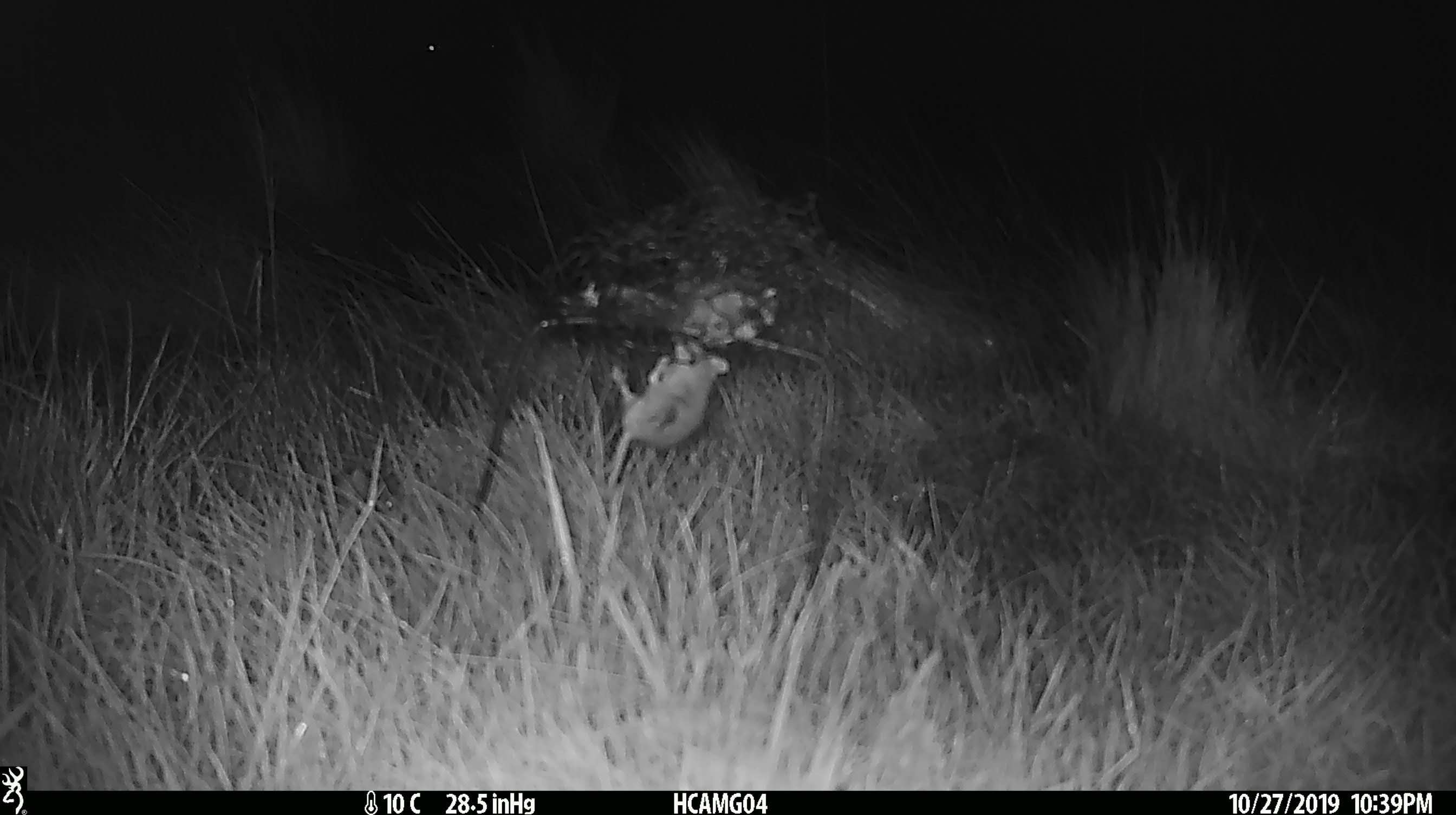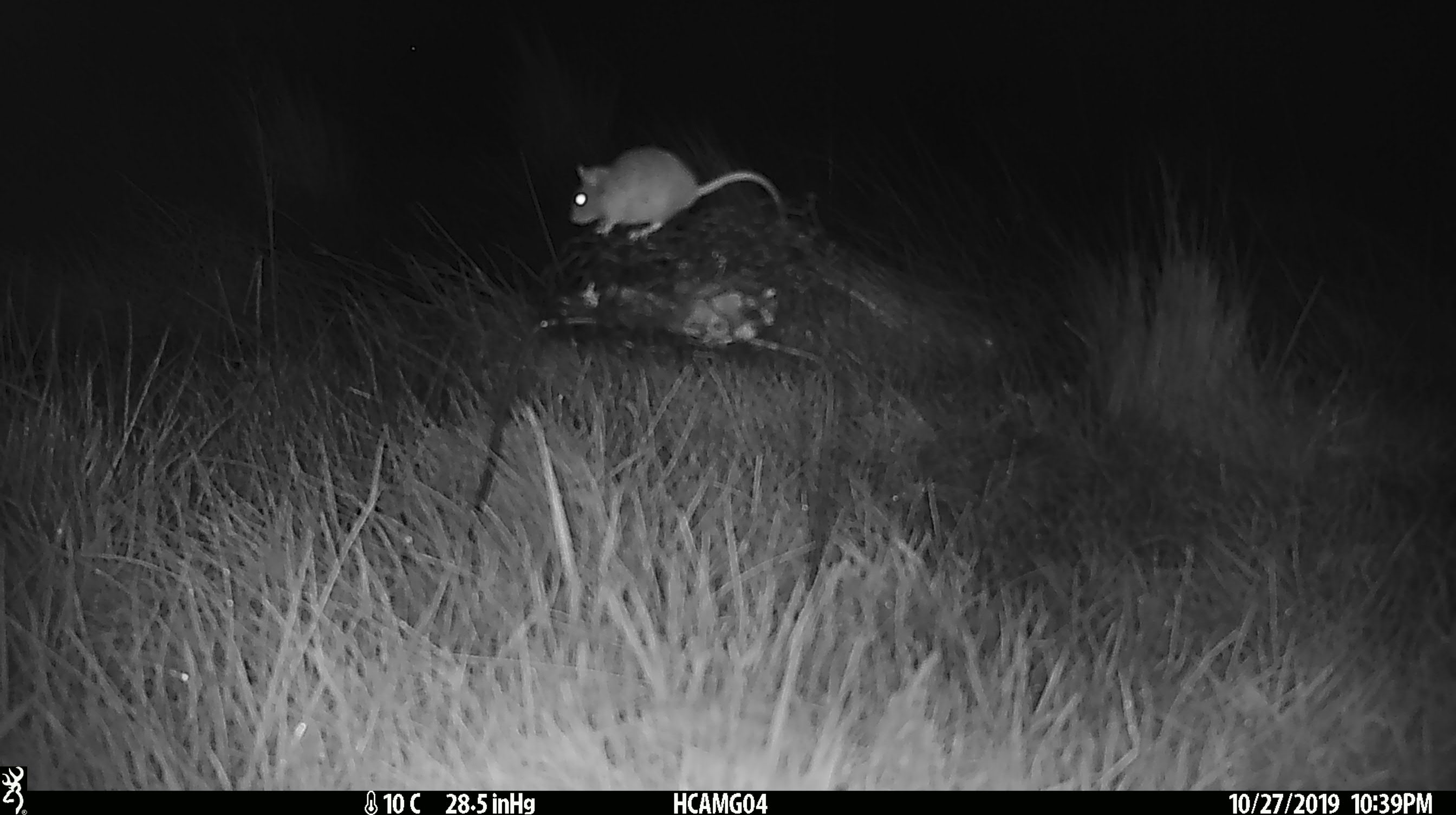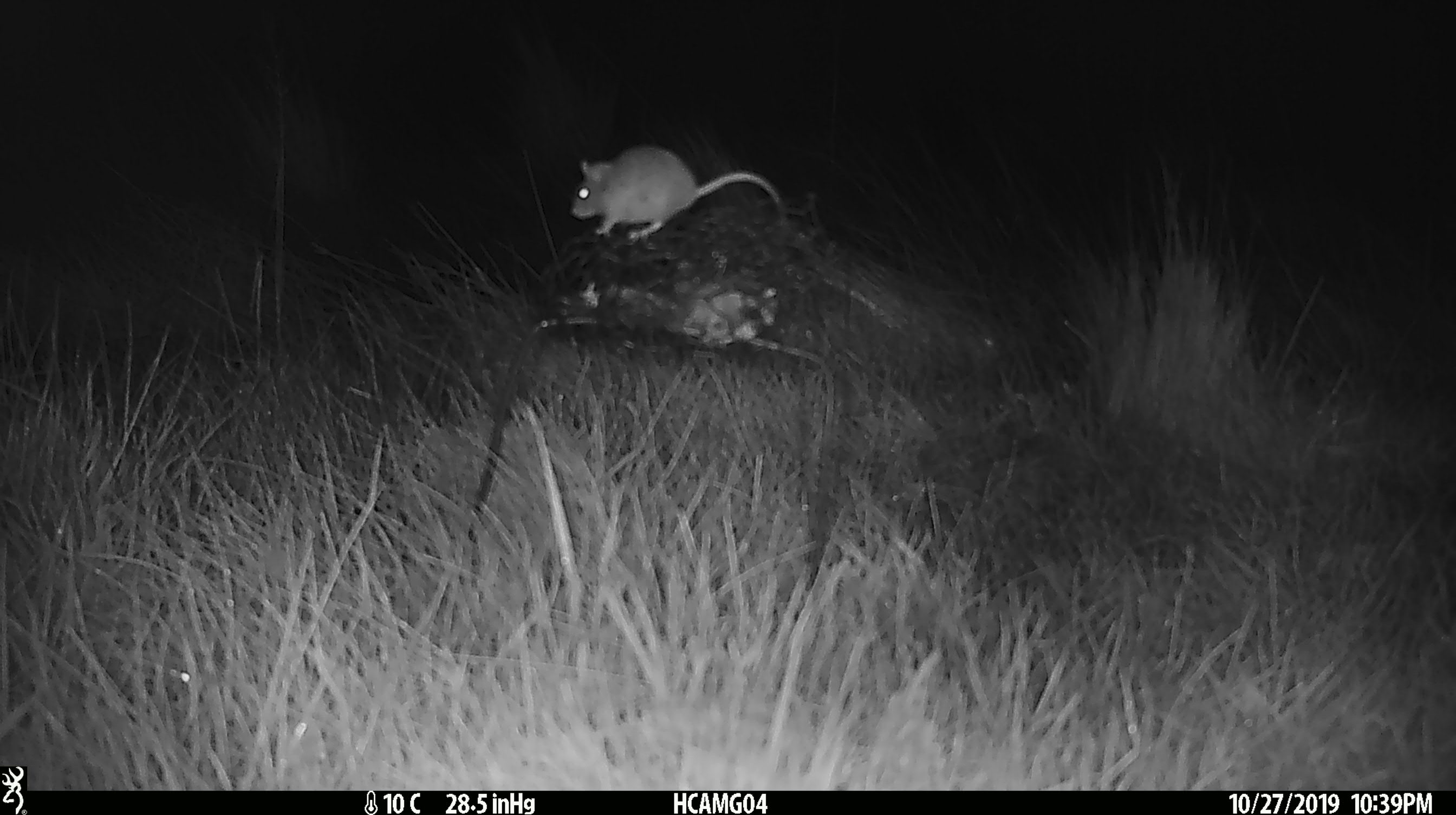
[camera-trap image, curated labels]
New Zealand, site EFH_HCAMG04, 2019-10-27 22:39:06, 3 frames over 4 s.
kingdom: Animalia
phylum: Chordata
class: Mammalia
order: Rodentia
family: Muridae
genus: Mus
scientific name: Mus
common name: mouse